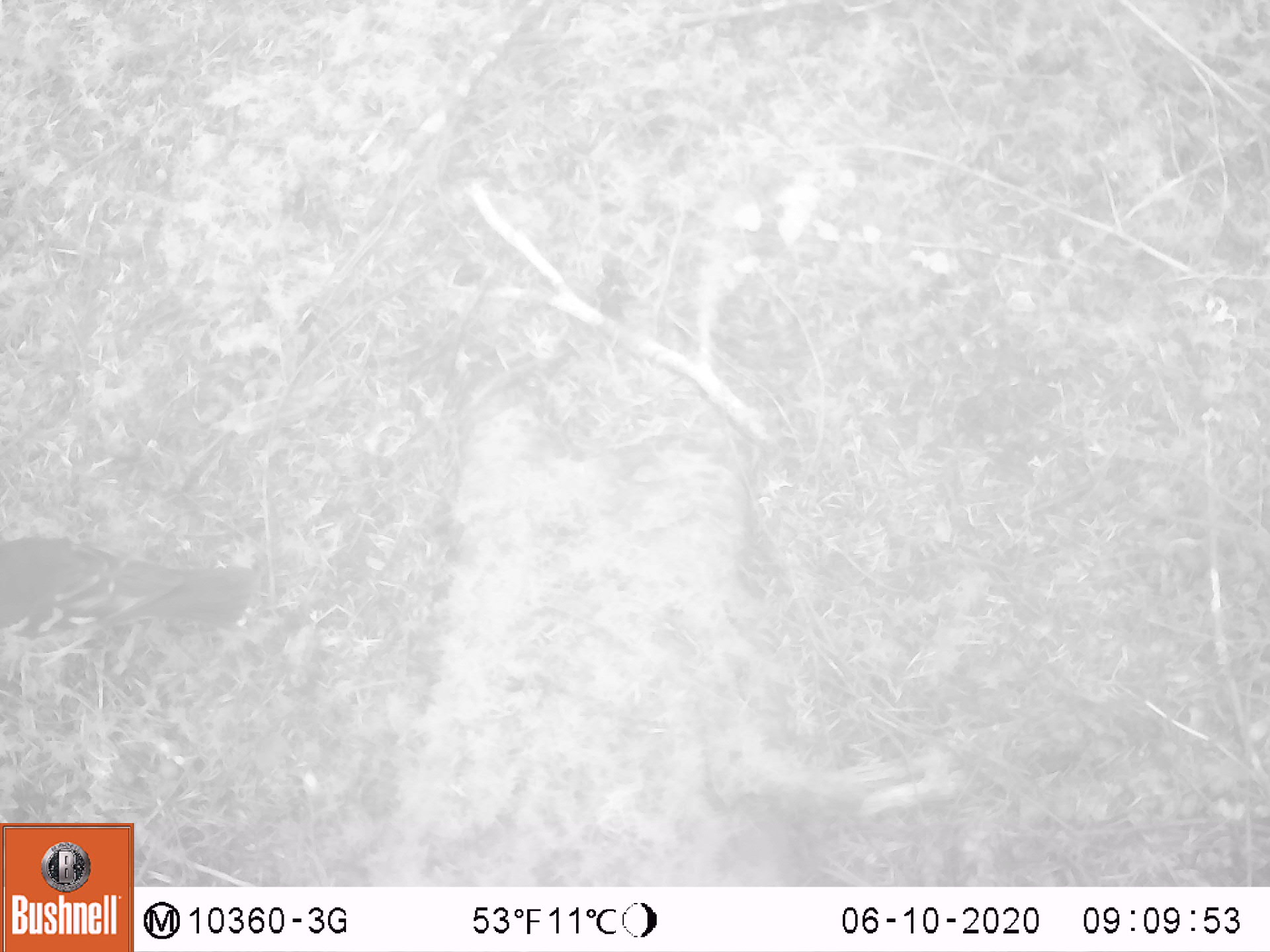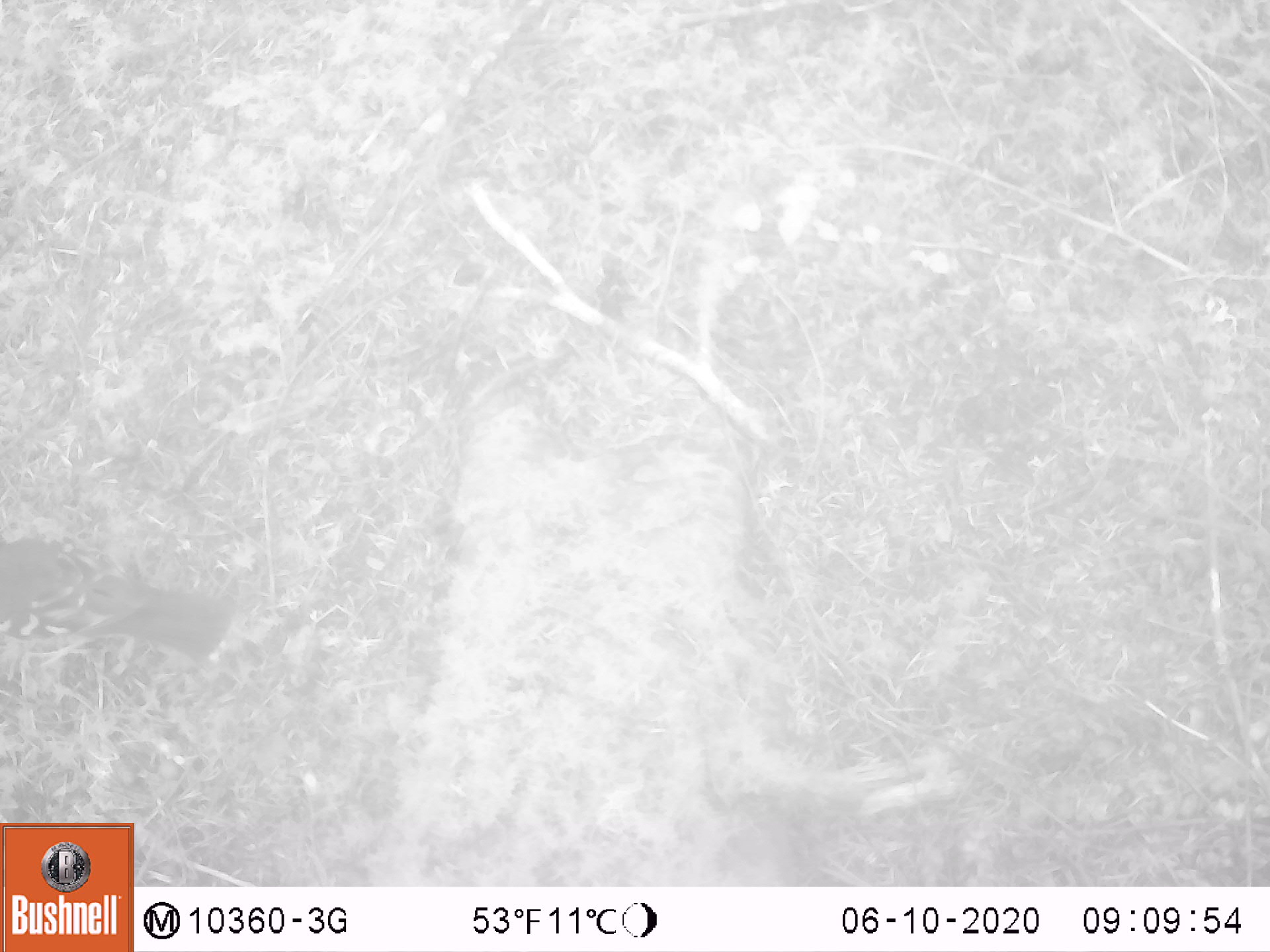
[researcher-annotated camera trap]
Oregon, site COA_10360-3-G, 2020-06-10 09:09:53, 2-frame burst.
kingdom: Animalia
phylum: Chordata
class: Aves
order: Passeriformes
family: Turdidae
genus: Ixoreus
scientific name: Ixoreus naevius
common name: varied thrush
Varied thrush (Ixoreus naevius).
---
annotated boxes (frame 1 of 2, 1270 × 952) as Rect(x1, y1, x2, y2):
varied thrush: Rect(0, 540, 255, 653)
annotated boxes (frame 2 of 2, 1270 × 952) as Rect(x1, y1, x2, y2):
varied thrush: Rect(0, 535, 232, 657)